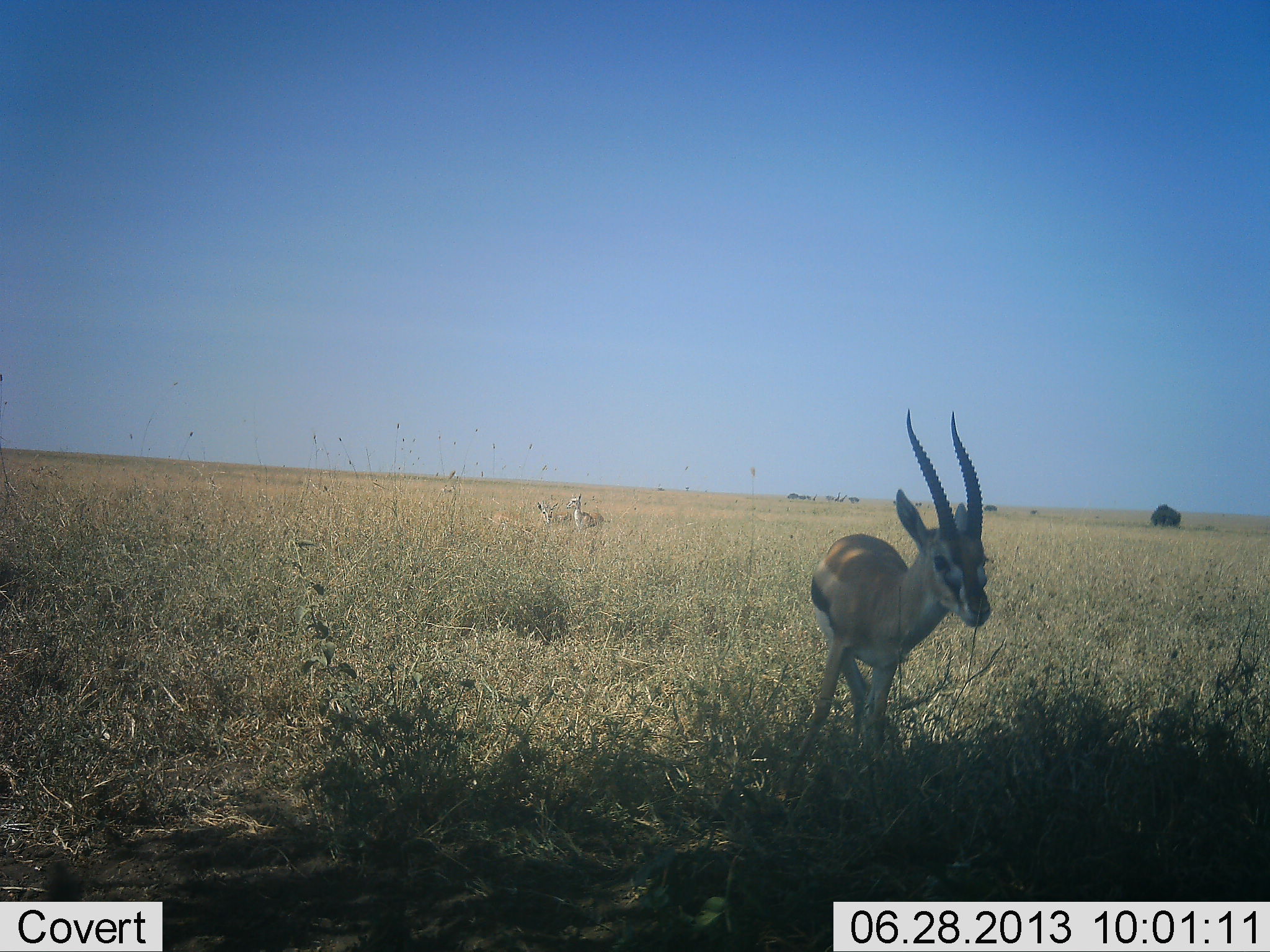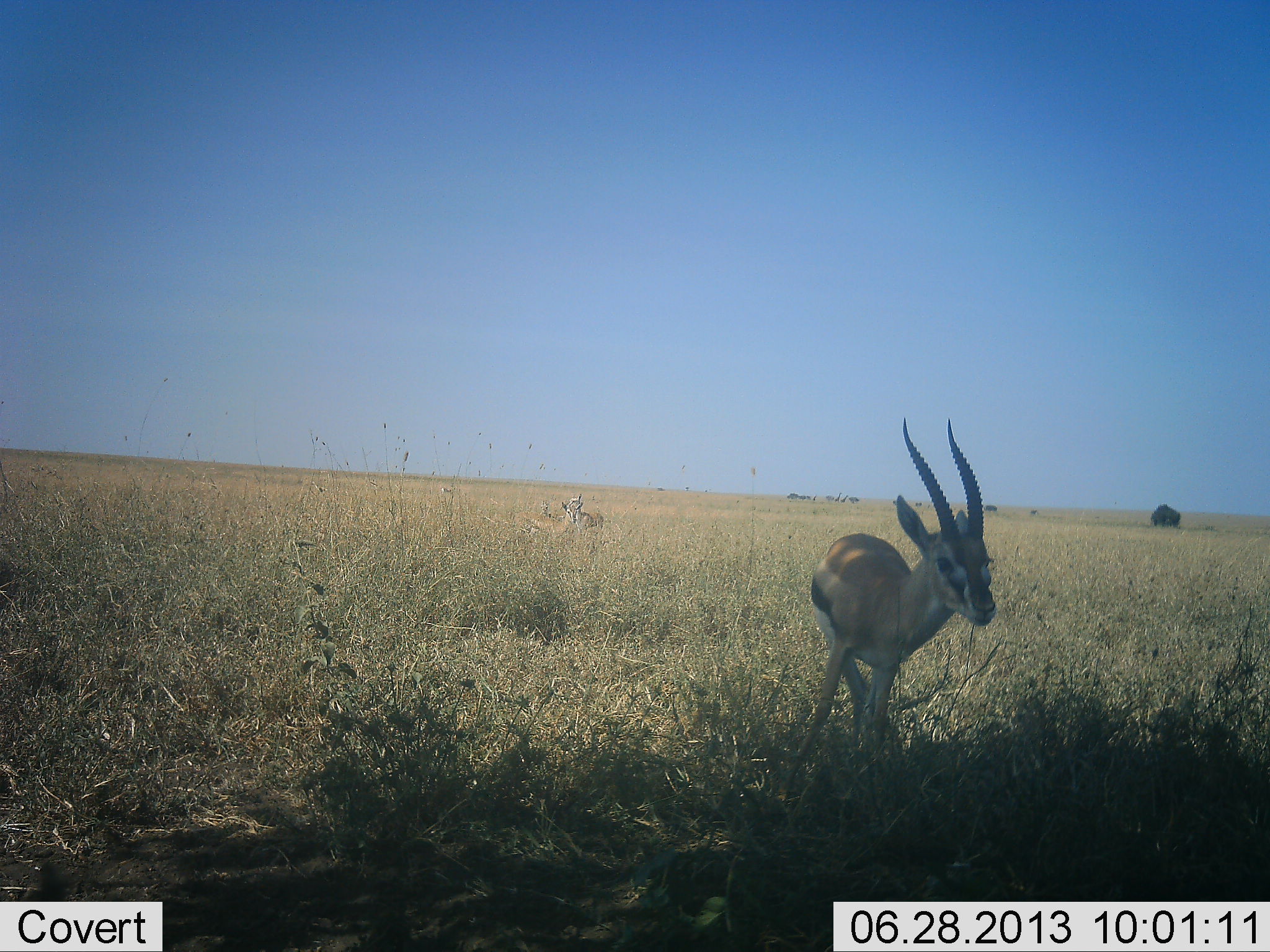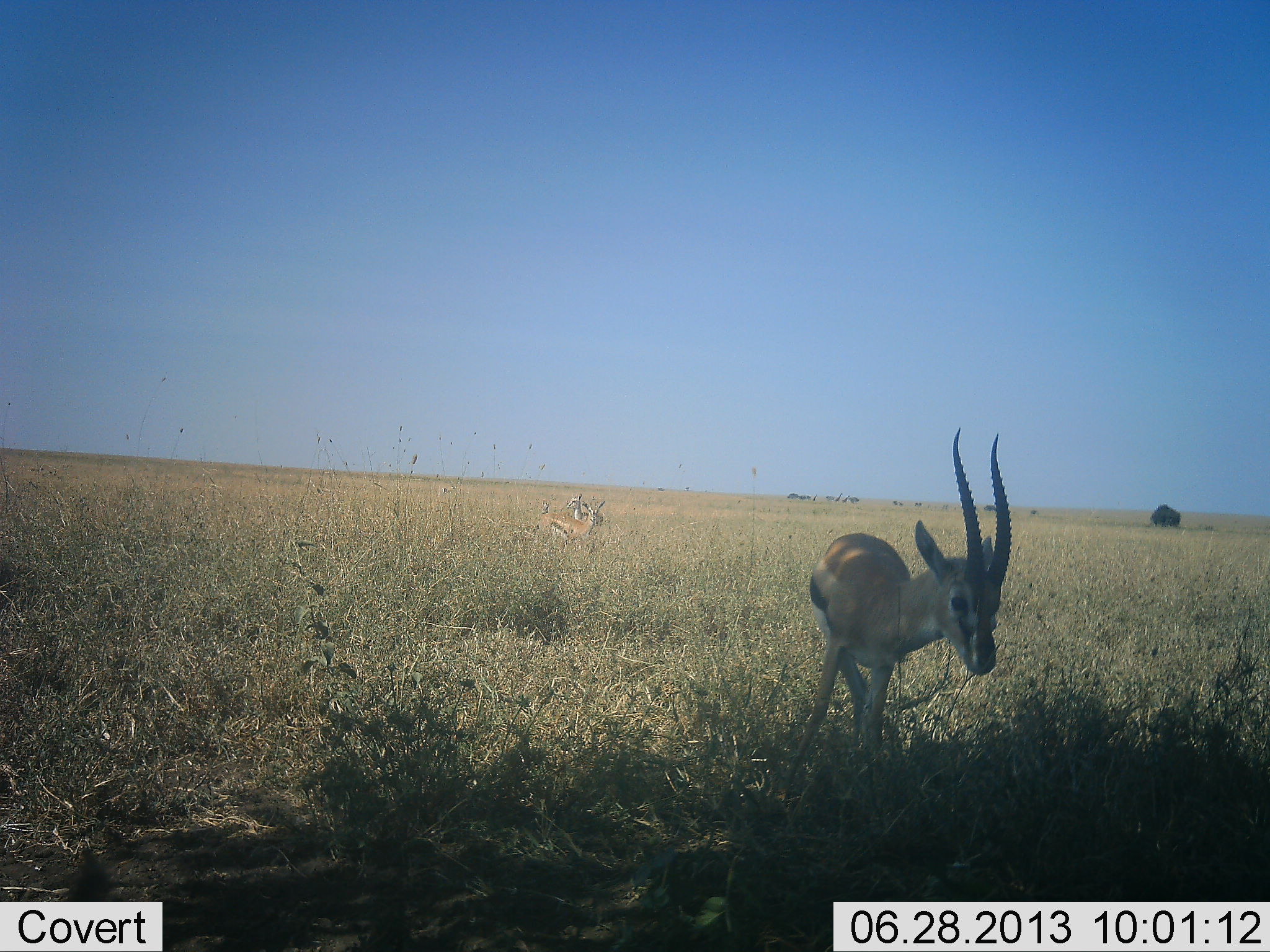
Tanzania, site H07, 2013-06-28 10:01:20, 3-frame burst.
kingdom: Animalia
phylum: Chordata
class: Mammalia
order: Artiodactyla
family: Bovidae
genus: Eudorcas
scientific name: Eudorcas thomsonii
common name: thomson's gazelle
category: gazellethomsons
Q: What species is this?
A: Gazellethomsons (thomson's gazelle) (Eudorcas thomsonii).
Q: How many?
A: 3.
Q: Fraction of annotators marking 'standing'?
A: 86%.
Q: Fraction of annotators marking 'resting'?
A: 14%.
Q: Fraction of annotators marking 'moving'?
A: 55%.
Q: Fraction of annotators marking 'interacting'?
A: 0%.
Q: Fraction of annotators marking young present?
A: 0%.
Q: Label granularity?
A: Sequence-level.